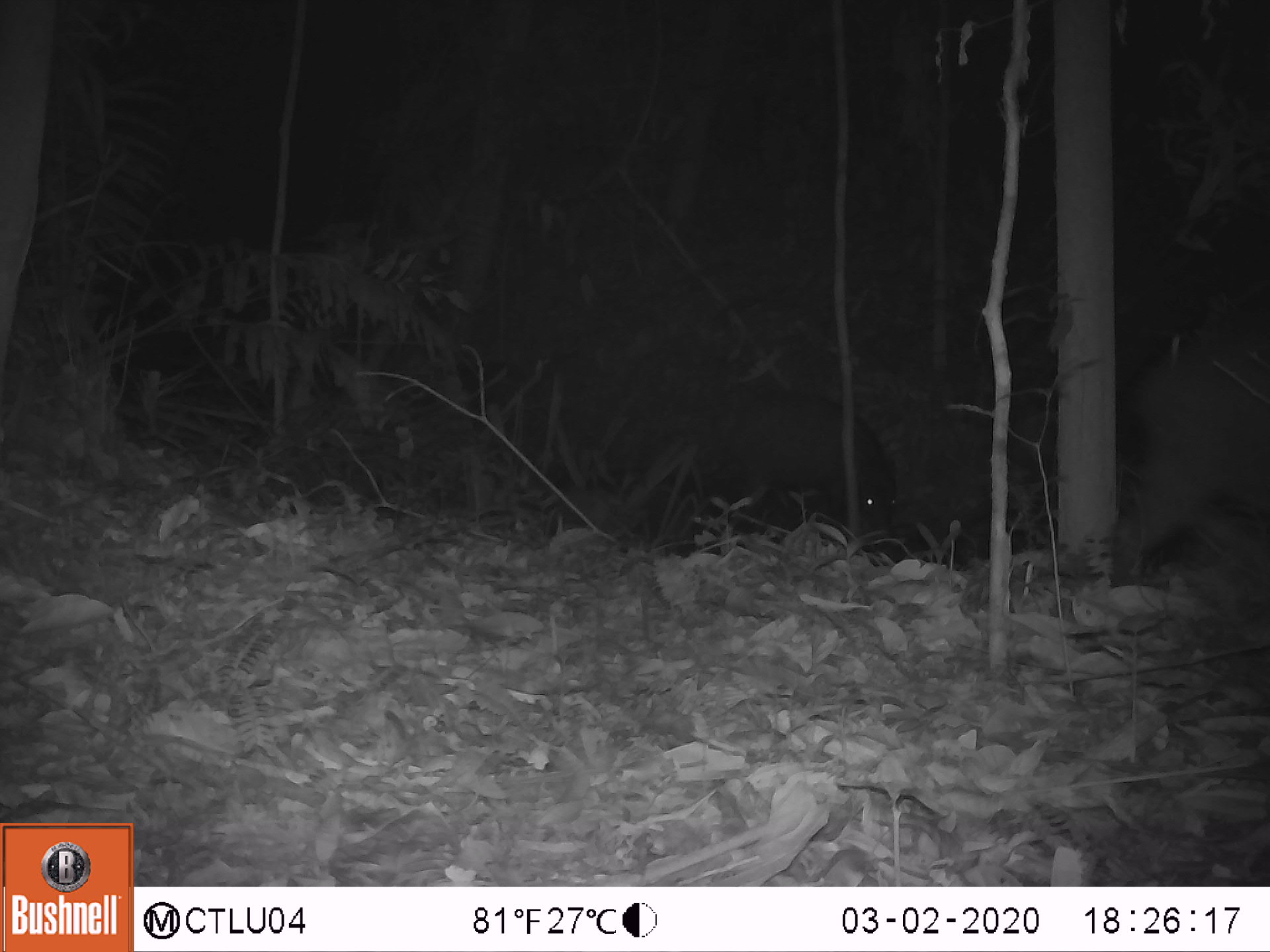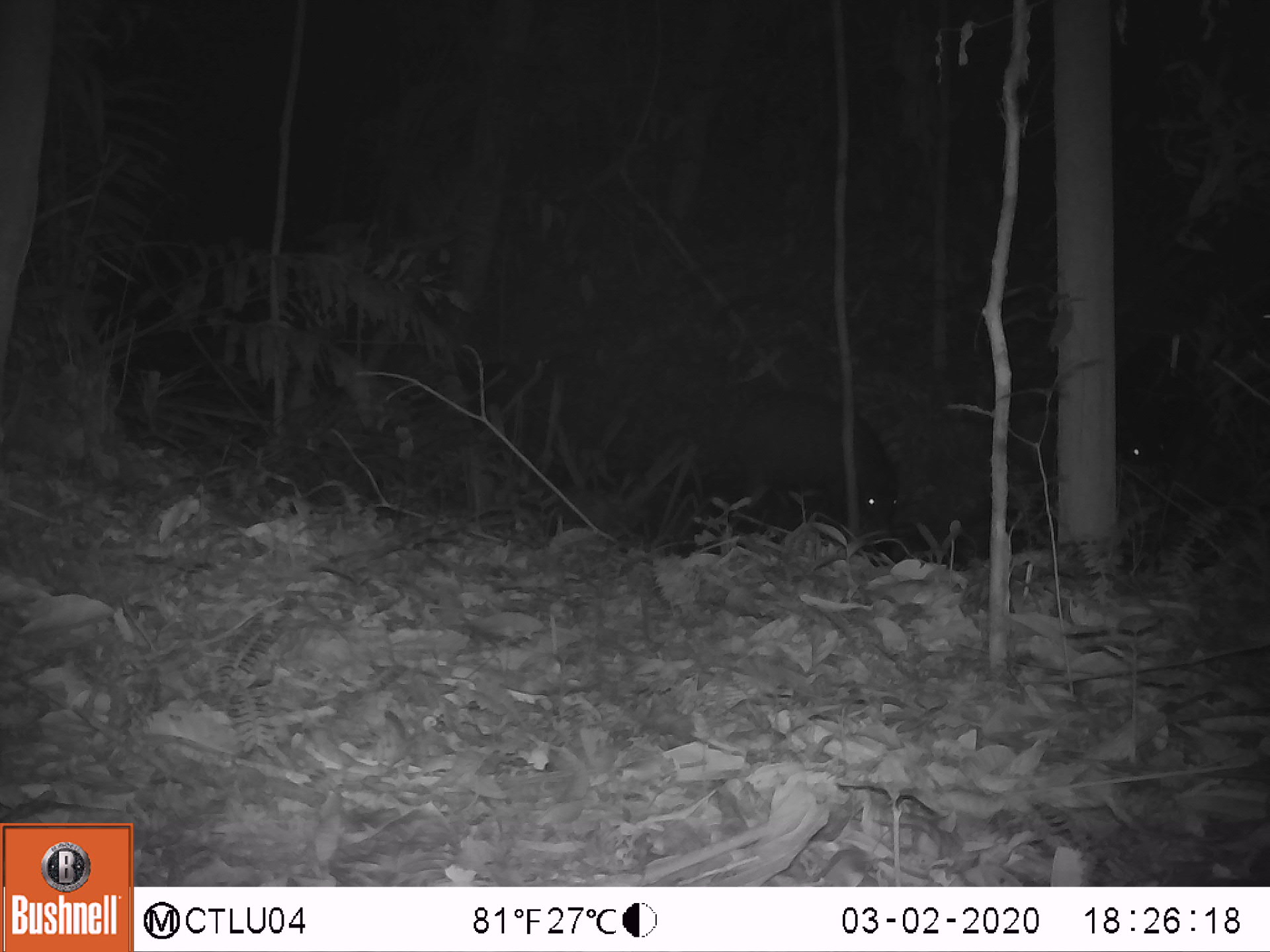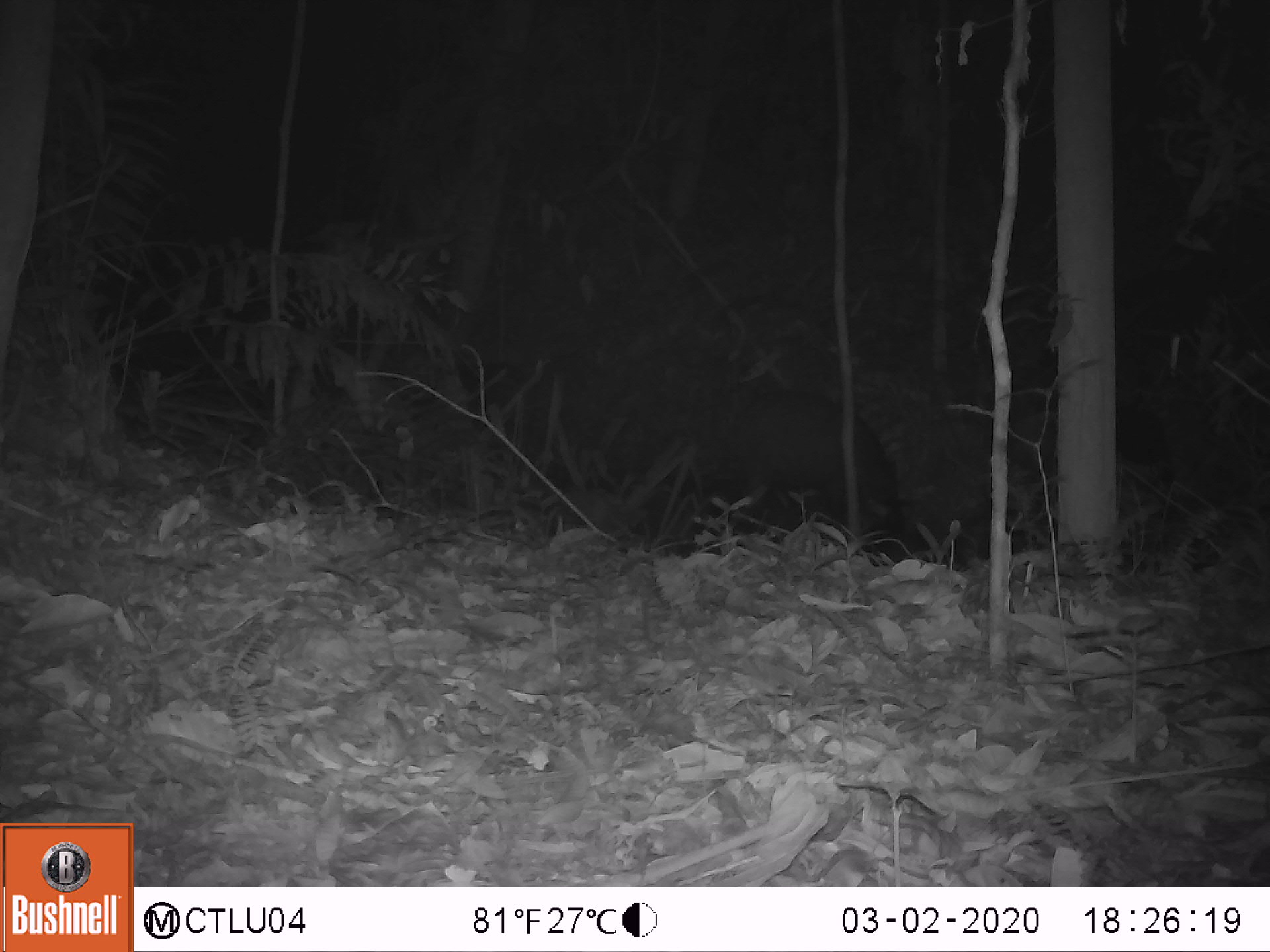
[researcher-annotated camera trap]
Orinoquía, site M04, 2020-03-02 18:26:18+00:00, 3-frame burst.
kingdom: Animalia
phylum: Chordata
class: Mammalia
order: Artiodactyla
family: Tayassuidae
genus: Tayassu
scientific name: Tayassu pecari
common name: white-lipped peccary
White-lipped peccary (Tayassu pecari).